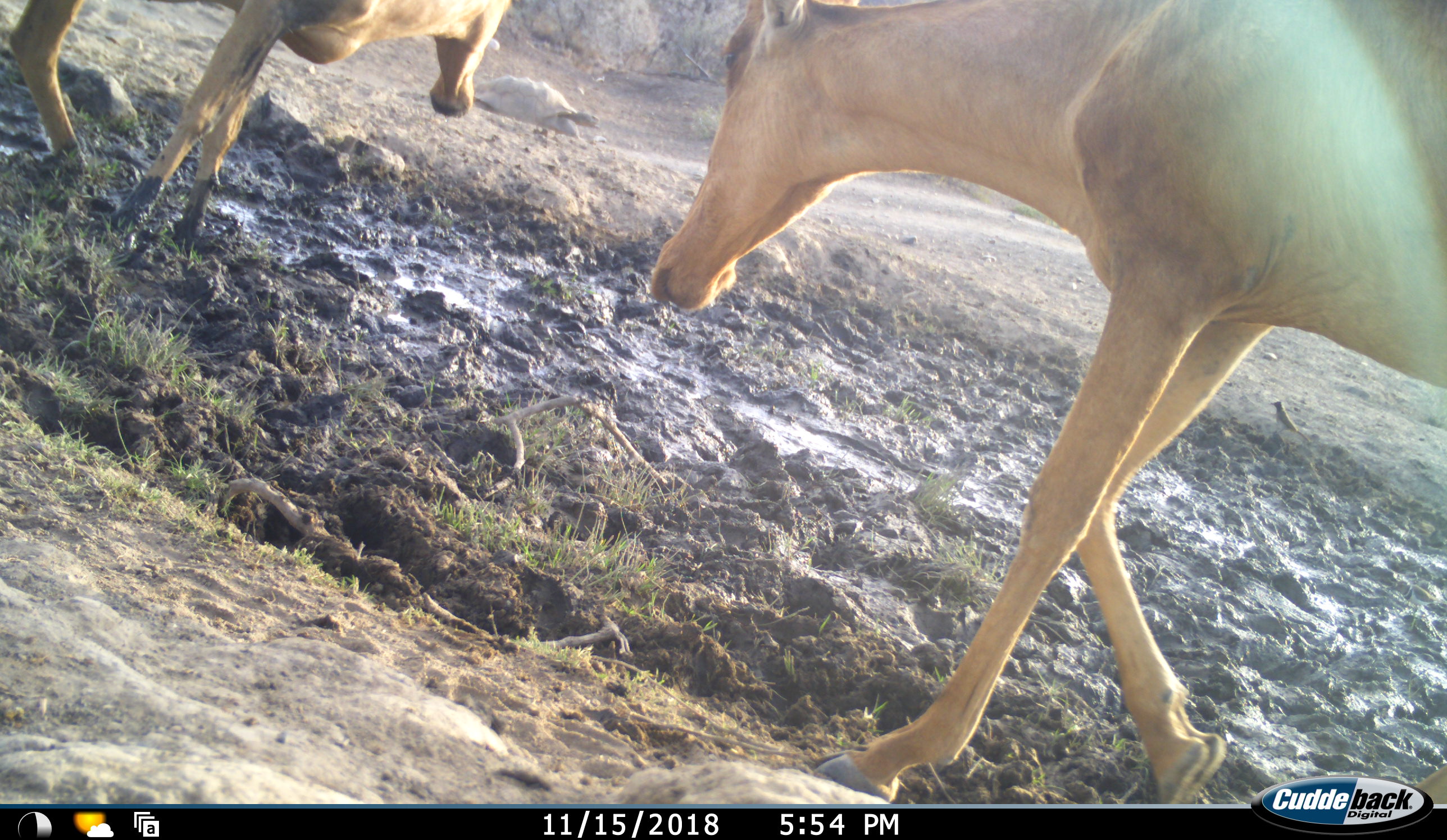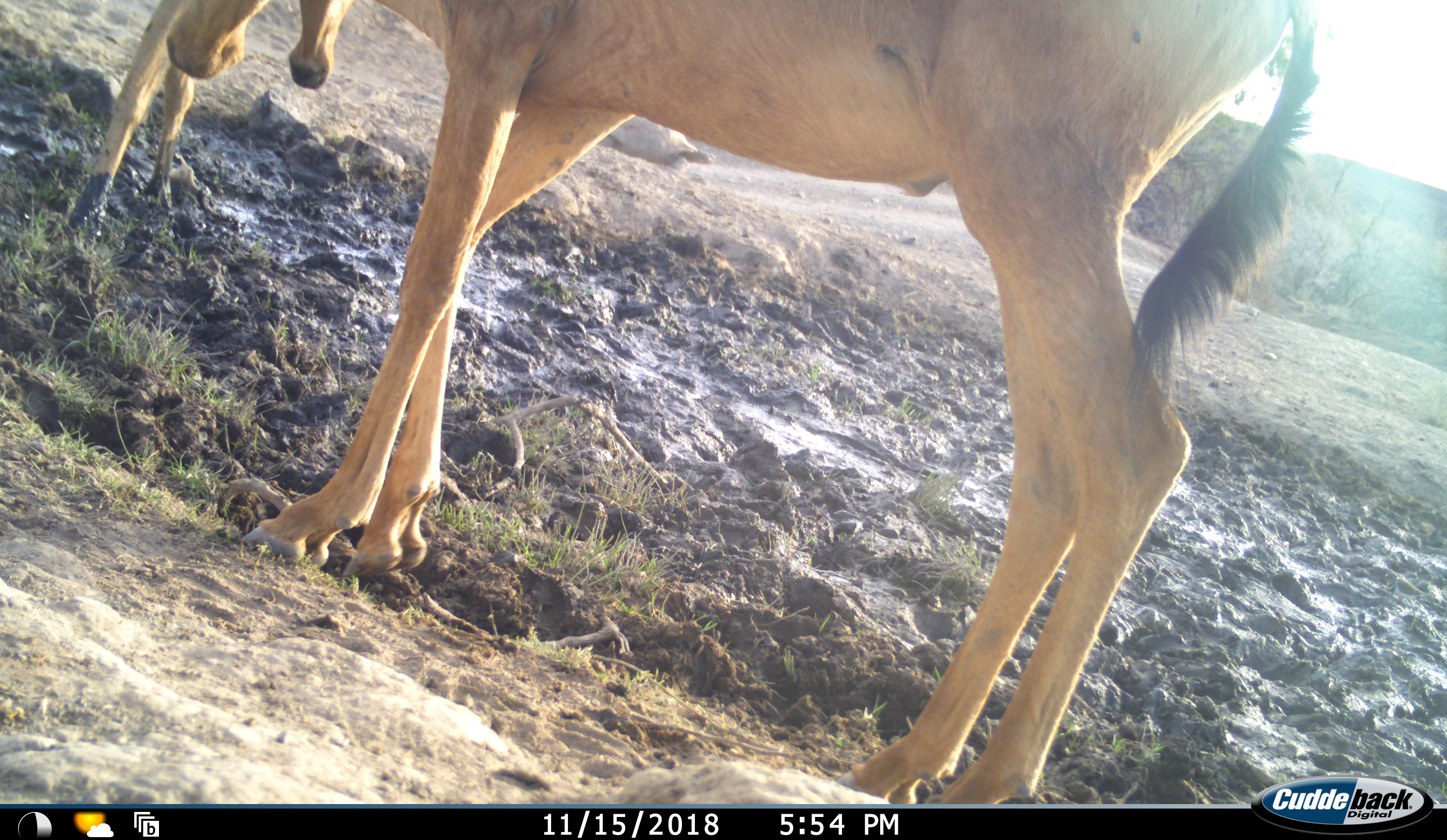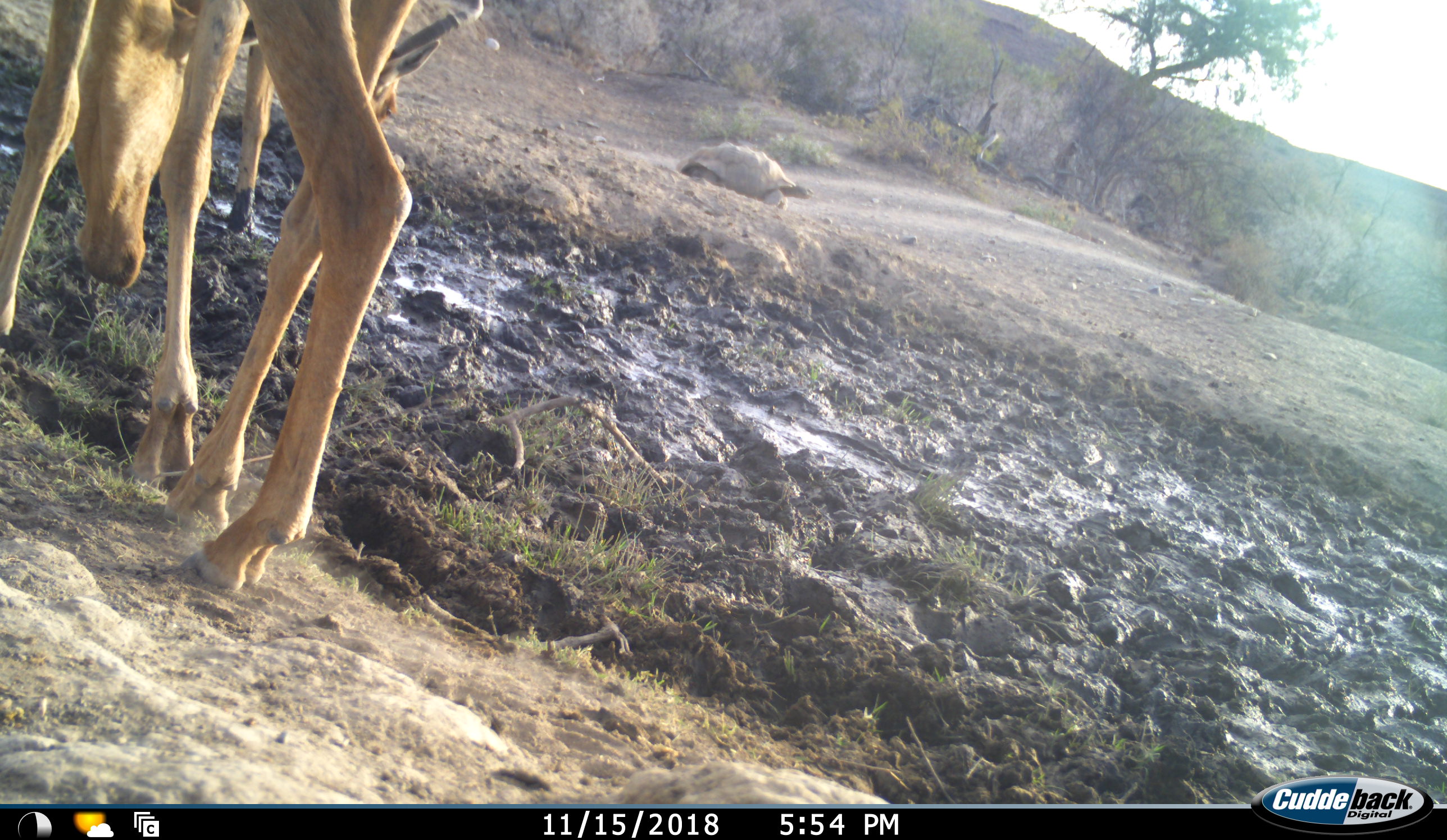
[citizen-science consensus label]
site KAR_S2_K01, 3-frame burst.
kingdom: Animalia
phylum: Chordata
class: Mammalia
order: Artiodactyla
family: Bovidae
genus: Alcelaphus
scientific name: Alcelaphus buselaphus caama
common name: red hartebeest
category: hartebeestred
Hartebeestred (red hartebeest) (Alcelaphus buselaphus caama), count 2. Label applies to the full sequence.